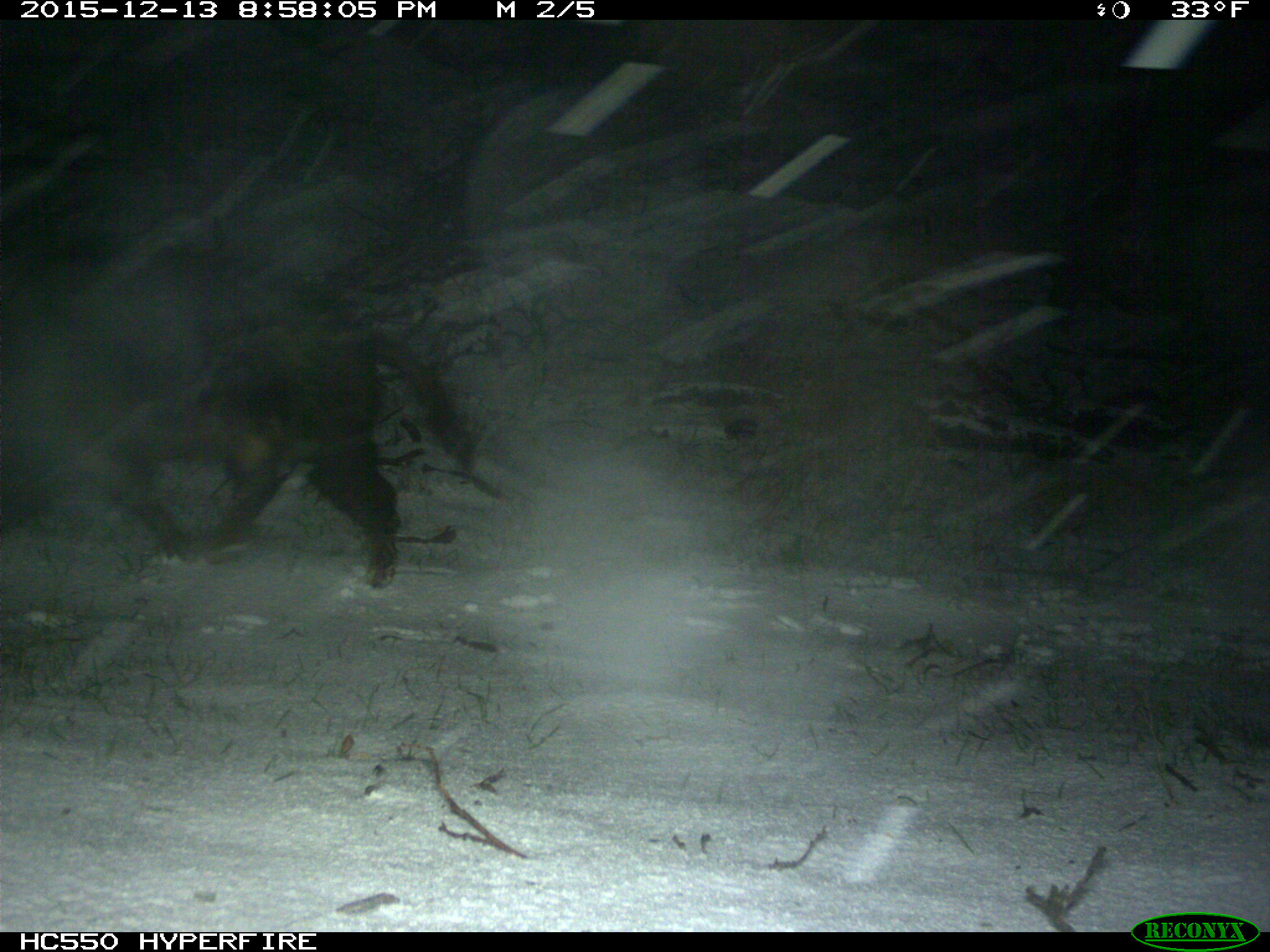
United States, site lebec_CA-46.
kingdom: Animalia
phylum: Chordata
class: Mammalia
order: Artiodactyla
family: Suidae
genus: Sus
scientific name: Sus scrofa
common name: wild boar